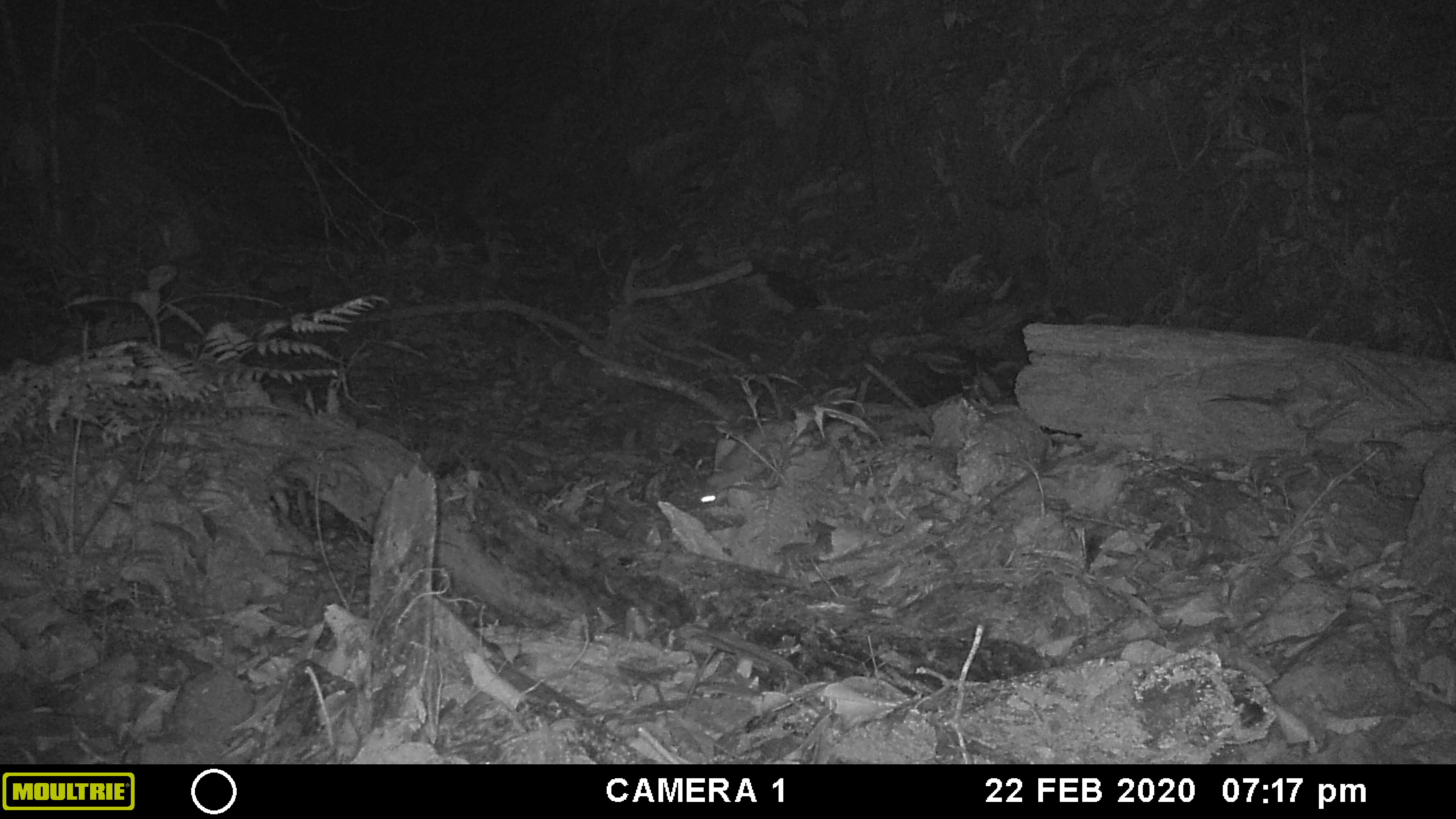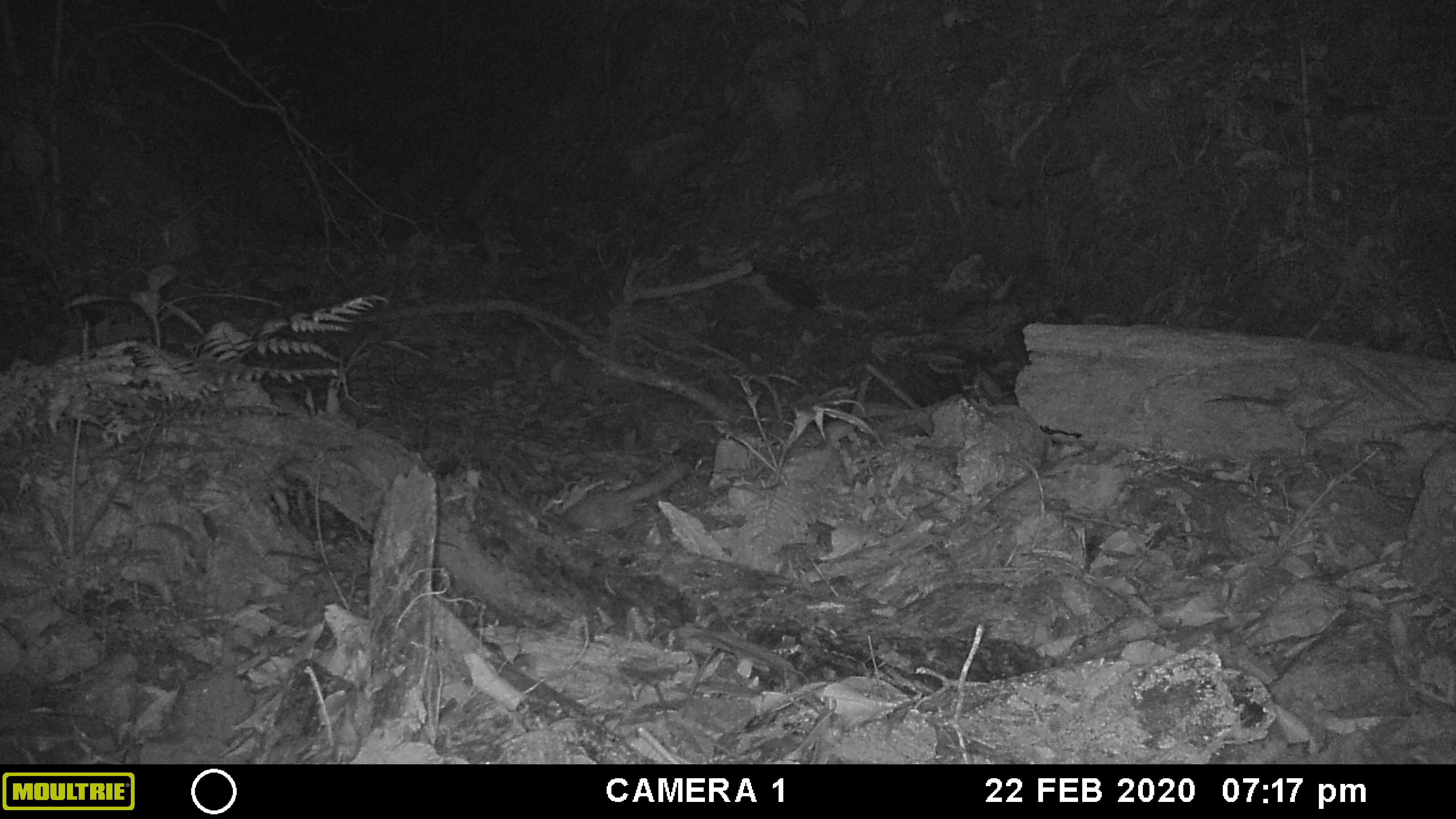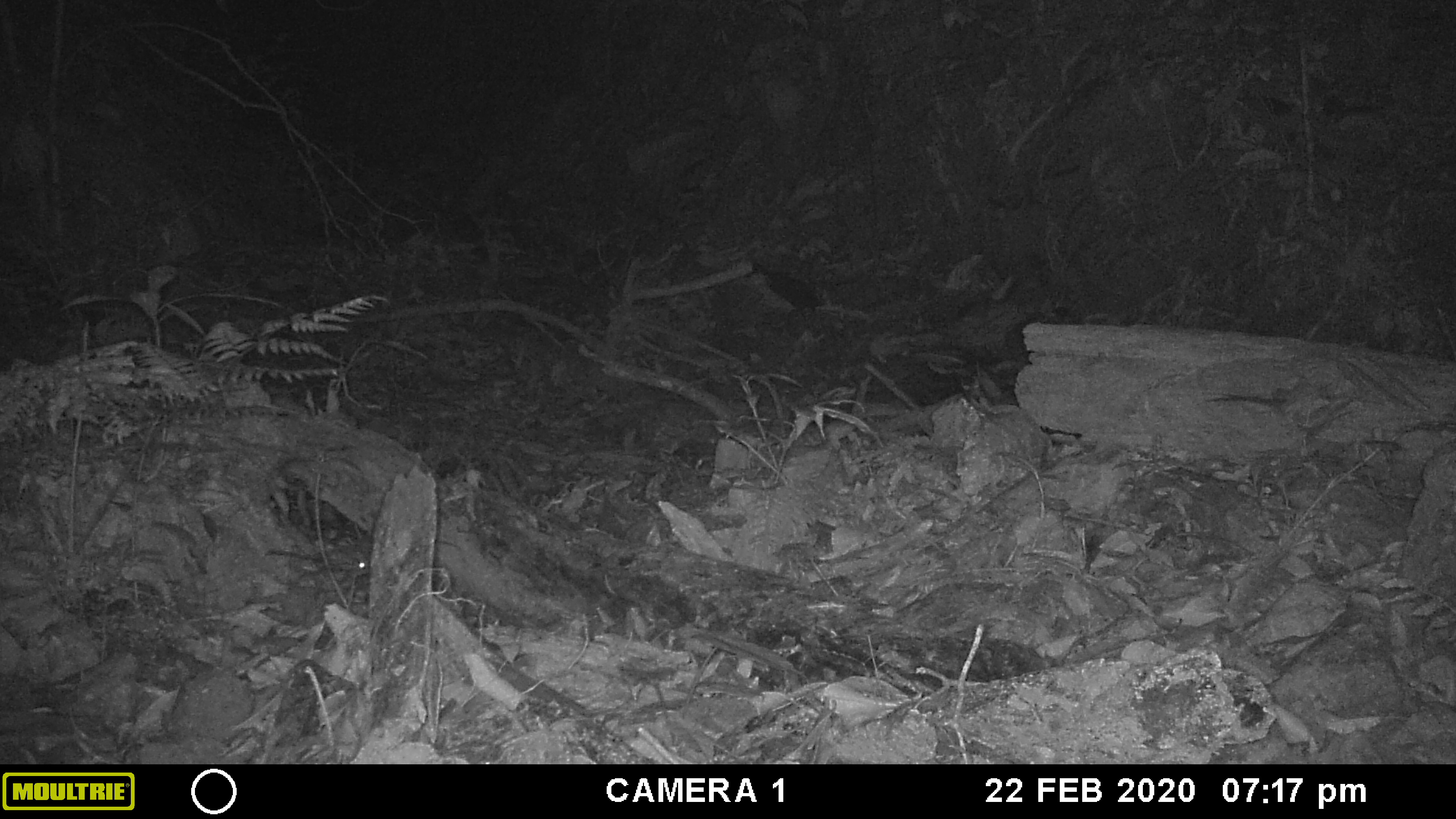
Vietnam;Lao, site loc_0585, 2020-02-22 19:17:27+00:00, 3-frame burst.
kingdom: Animalia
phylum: Chordata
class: Mammalia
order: Carnivora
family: Mustelidae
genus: Melogale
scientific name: Melogale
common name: ferret badger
Ferret badger (Melogale). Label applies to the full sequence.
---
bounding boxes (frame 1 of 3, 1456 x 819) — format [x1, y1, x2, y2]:
ferret badger: [692, 416, 808, 506]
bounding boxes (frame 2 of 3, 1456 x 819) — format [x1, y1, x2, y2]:
ferret badger: [561, 461, 685, 530]